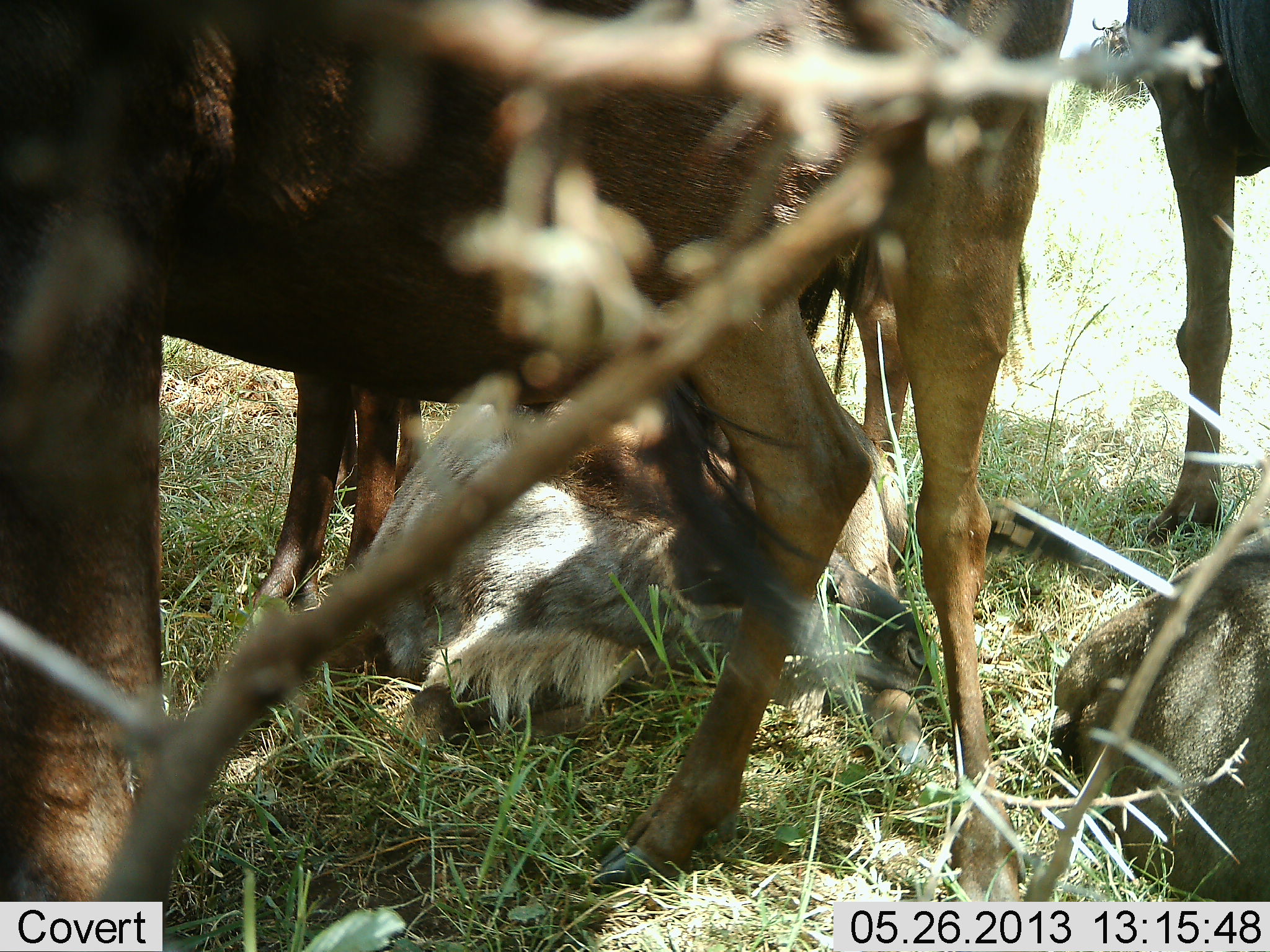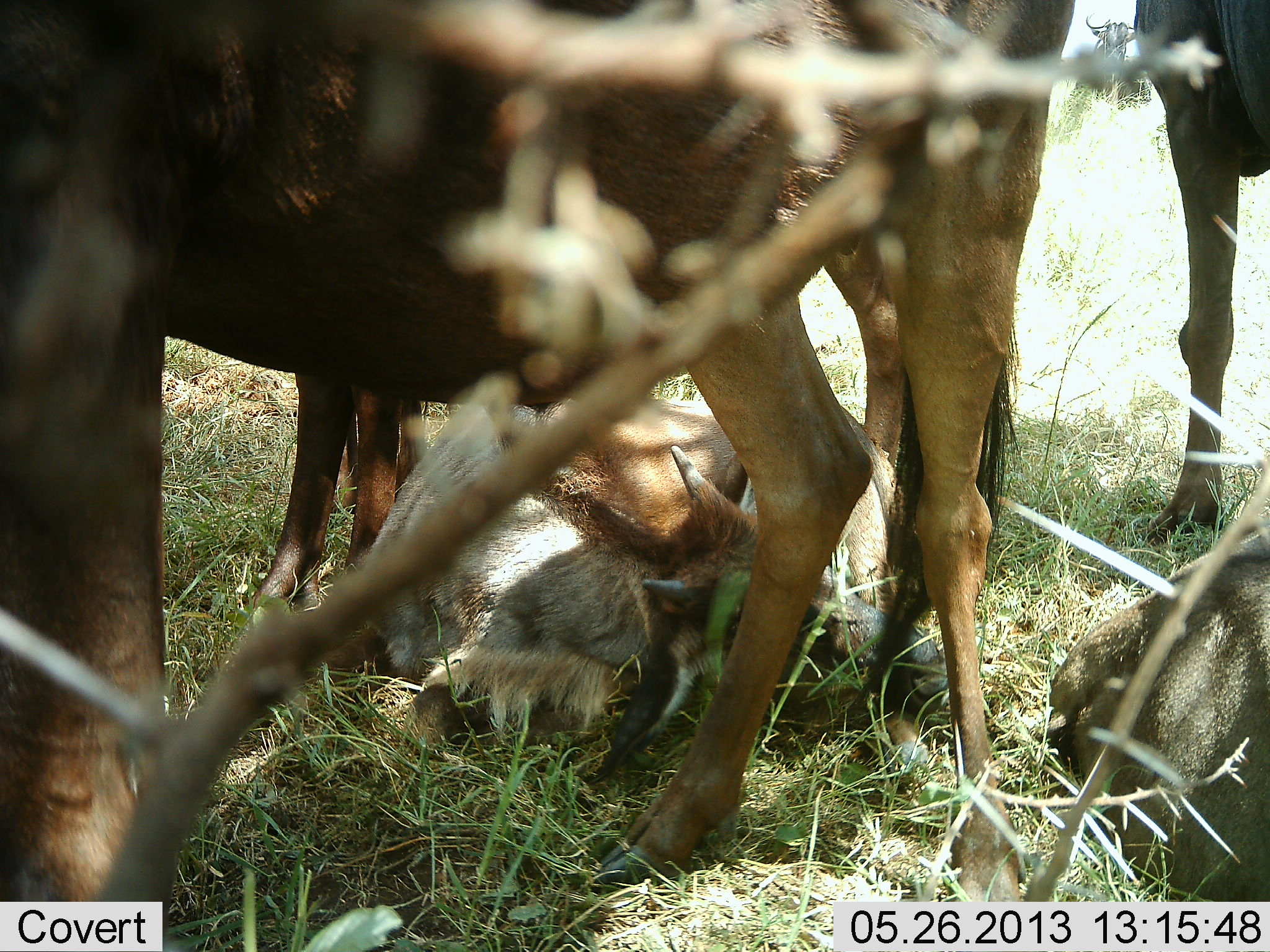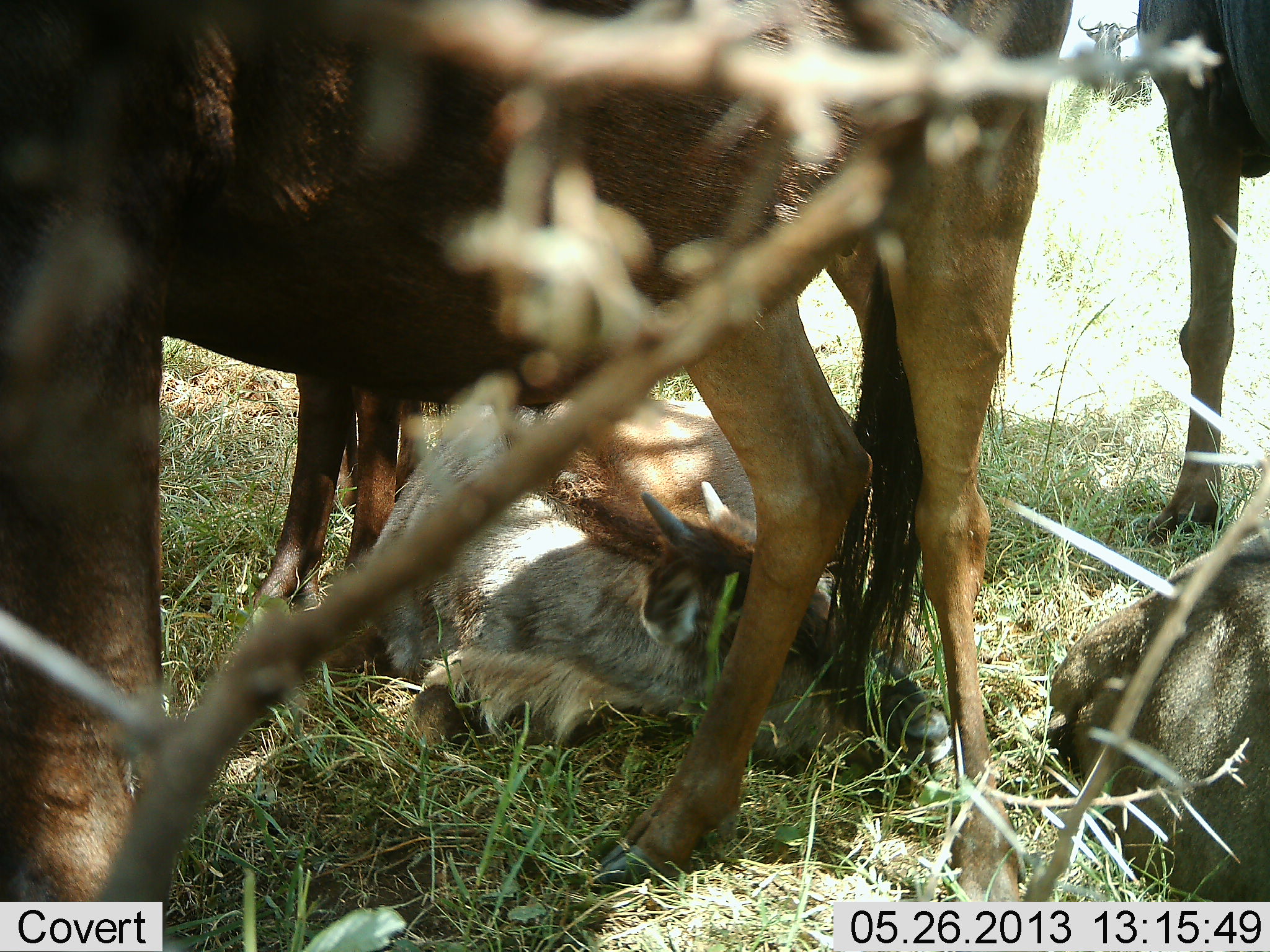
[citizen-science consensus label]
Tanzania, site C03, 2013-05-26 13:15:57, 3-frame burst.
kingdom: Animalia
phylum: Chordata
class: Mammalia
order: Artiodactyla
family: Bovidae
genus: Connochaetes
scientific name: Connochaetes taurinus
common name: blue wildebeest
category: wildebeest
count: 5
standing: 90%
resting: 100%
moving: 0%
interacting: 10%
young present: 80%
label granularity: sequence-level